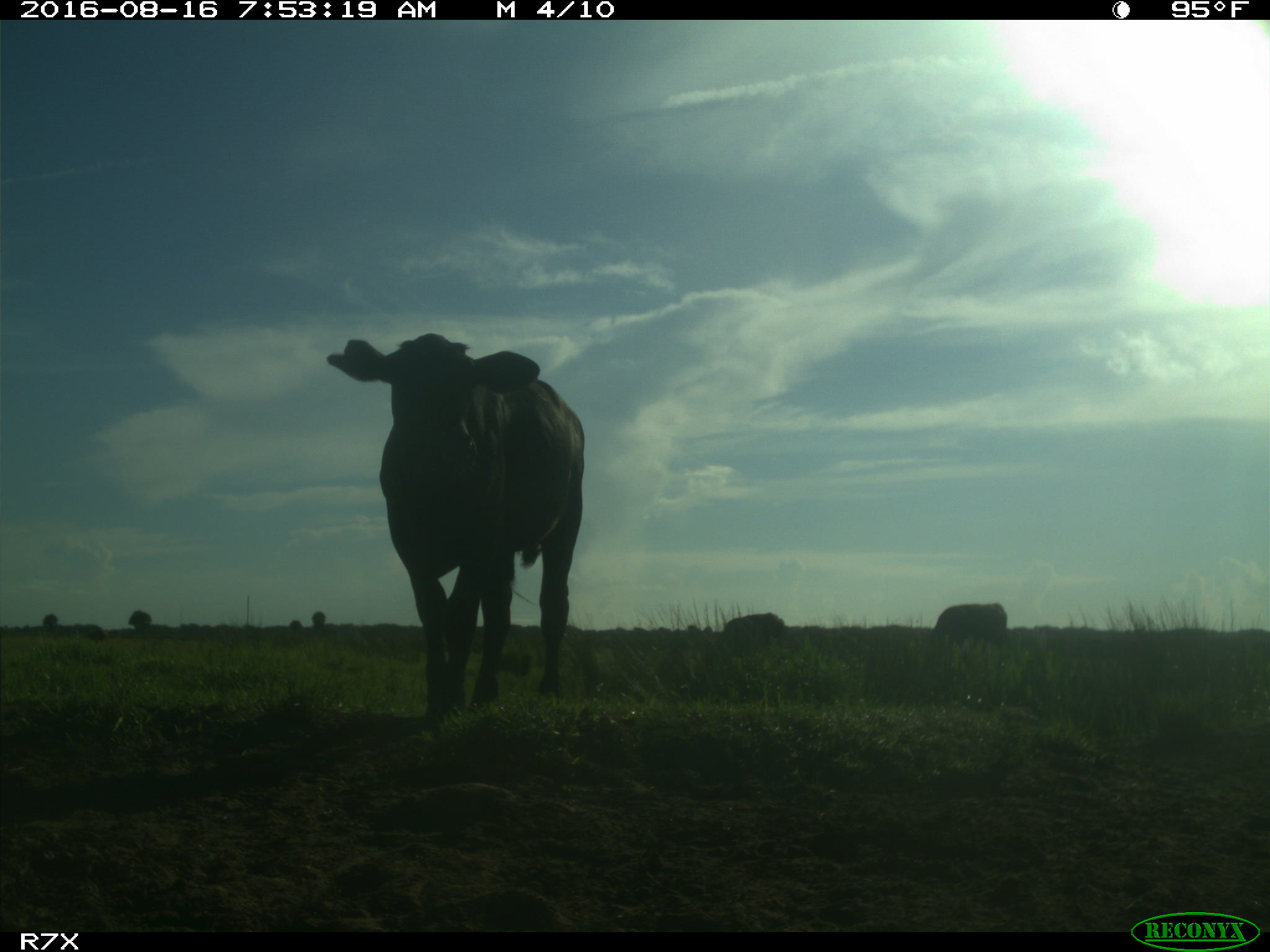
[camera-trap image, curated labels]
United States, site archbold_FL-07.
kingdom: Animalia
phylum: Chordata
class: Mammalia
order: Artiodactyla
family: Bovidae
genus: Bos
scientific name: Bos taurus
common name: domestic cow